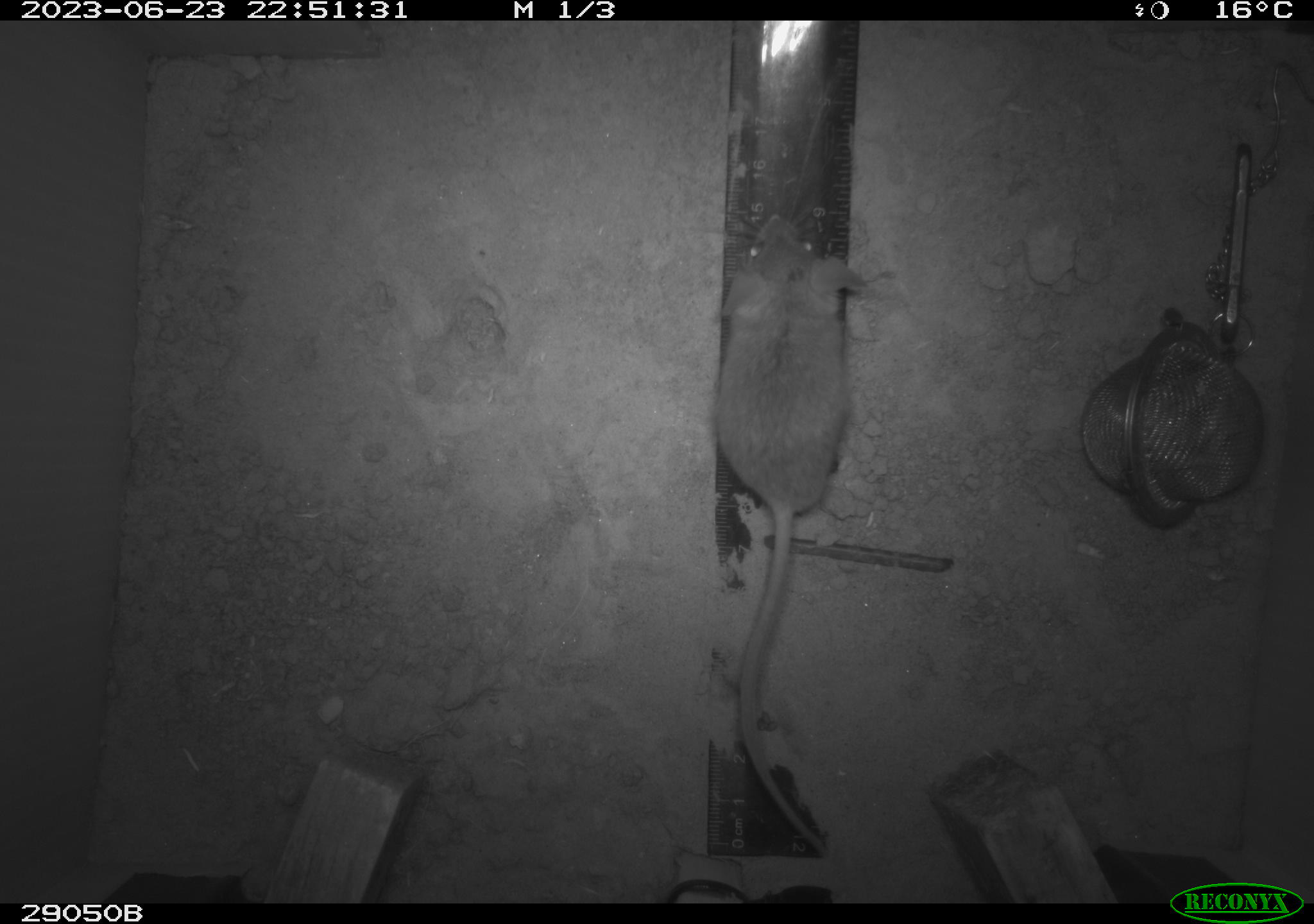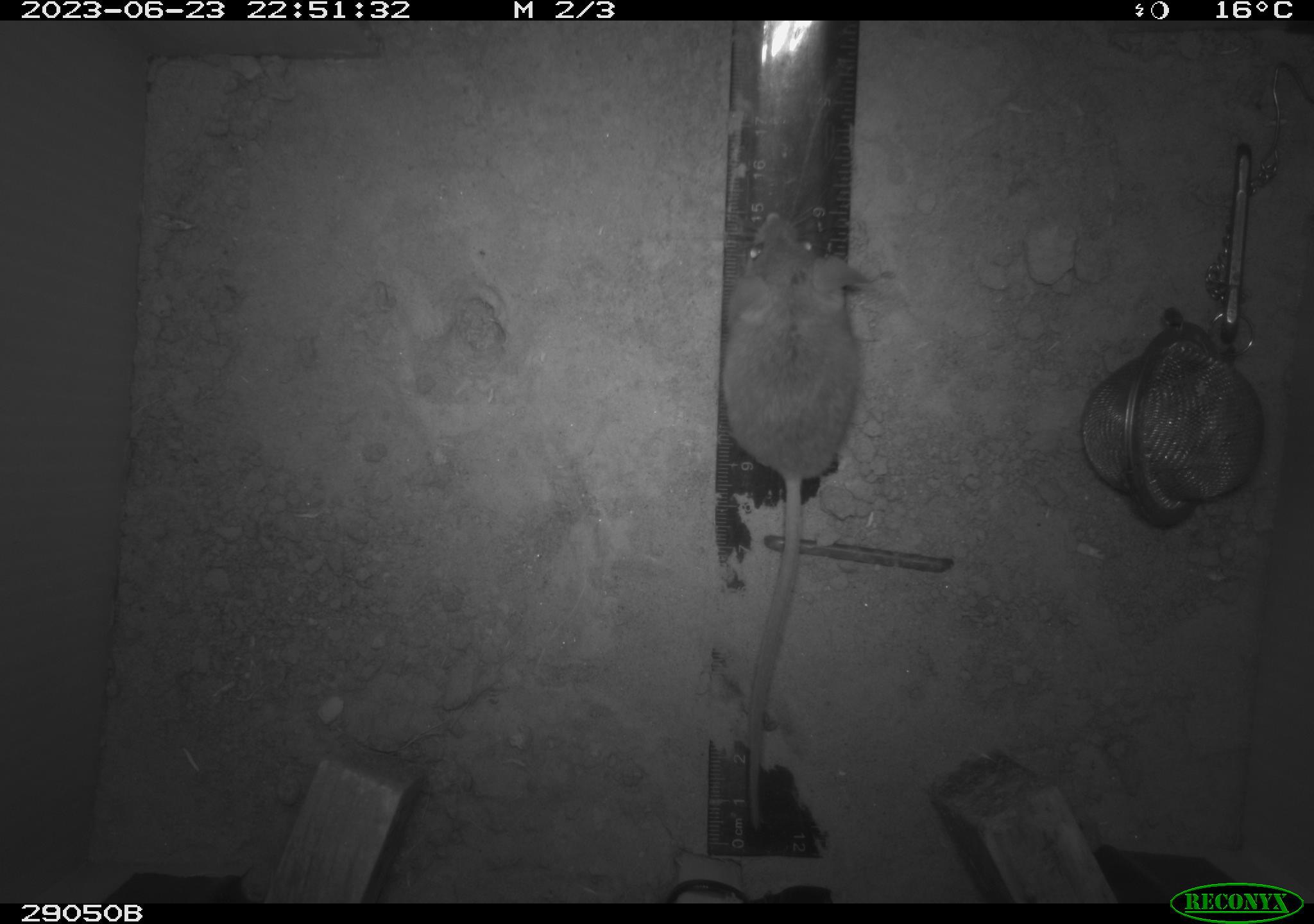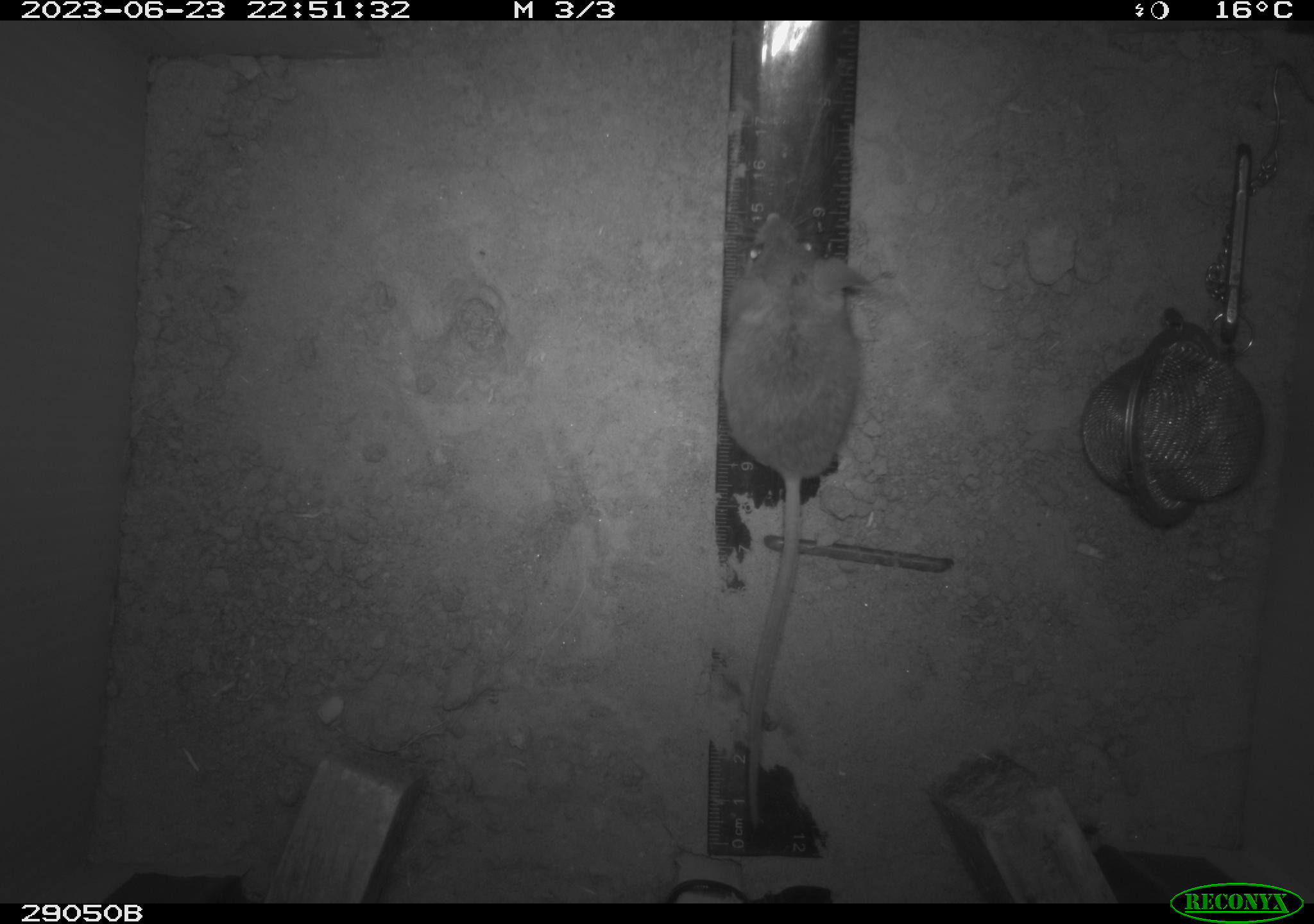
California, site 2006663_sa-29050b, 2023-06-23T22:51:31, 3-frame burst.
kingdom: Animalia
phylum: Chordata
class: Mammalia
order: Rodentia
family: Cricetidae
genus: Peromyscus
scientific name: Peromyscus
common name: deer mice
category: peromyscus species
Peromyscus species (deer mice) (Peromyscus).